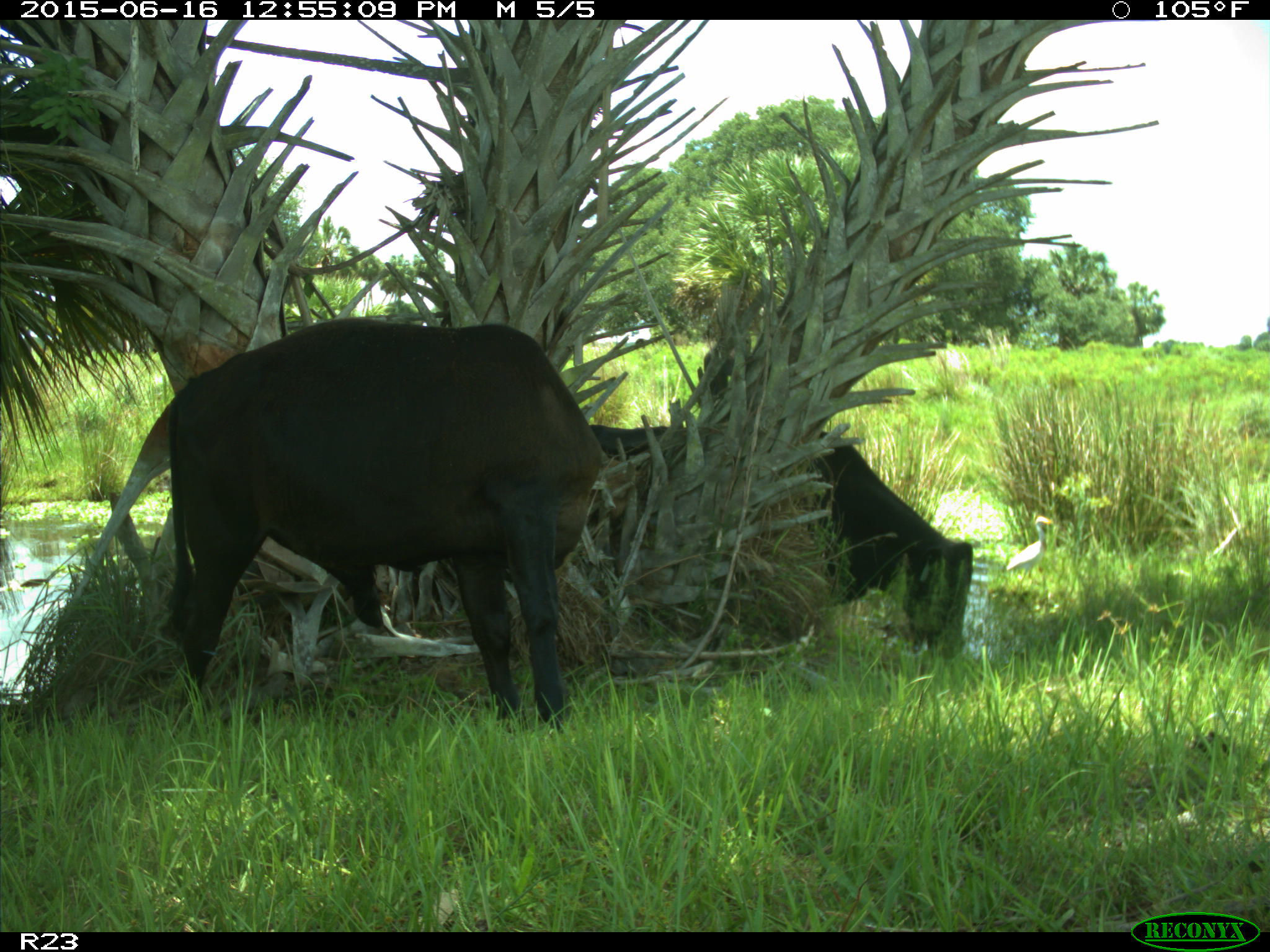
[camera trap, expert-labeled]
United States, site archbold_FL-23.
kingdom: Animalia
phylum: Chordata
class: Mammalia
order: Artiodactyla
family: Bovidae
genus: Bos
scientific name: Bos taurus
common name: domestic cow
Bos taurus (domestic cow).